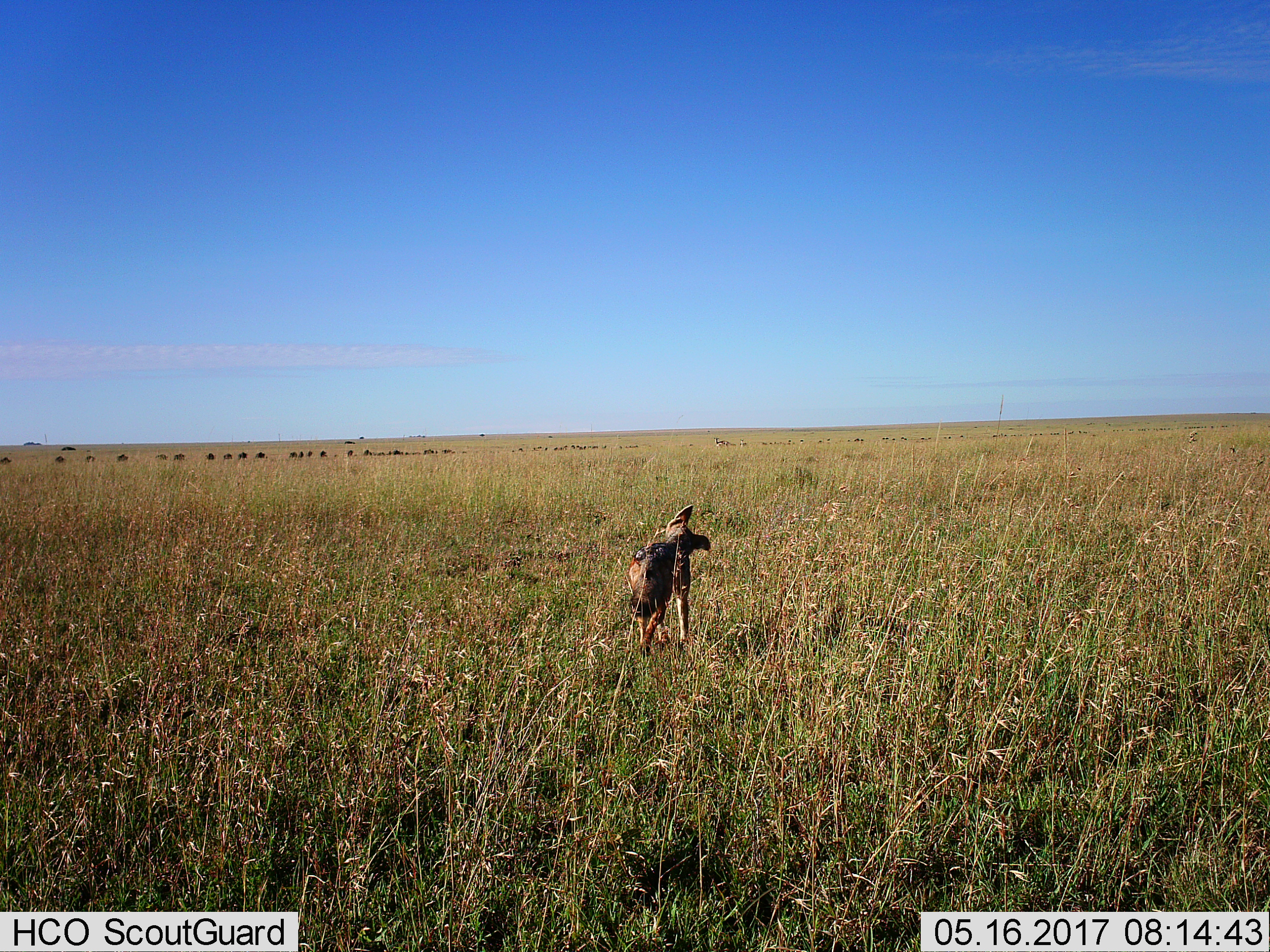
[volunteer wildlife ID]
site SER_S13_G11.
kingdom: Animalia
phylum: Chordata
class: Mammalia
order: Carnivora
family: Canidae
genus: Lupulella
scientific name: Lupulella mesomelas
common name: black-backed jackal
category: jackalblackbacked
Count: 1.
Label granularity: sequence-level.